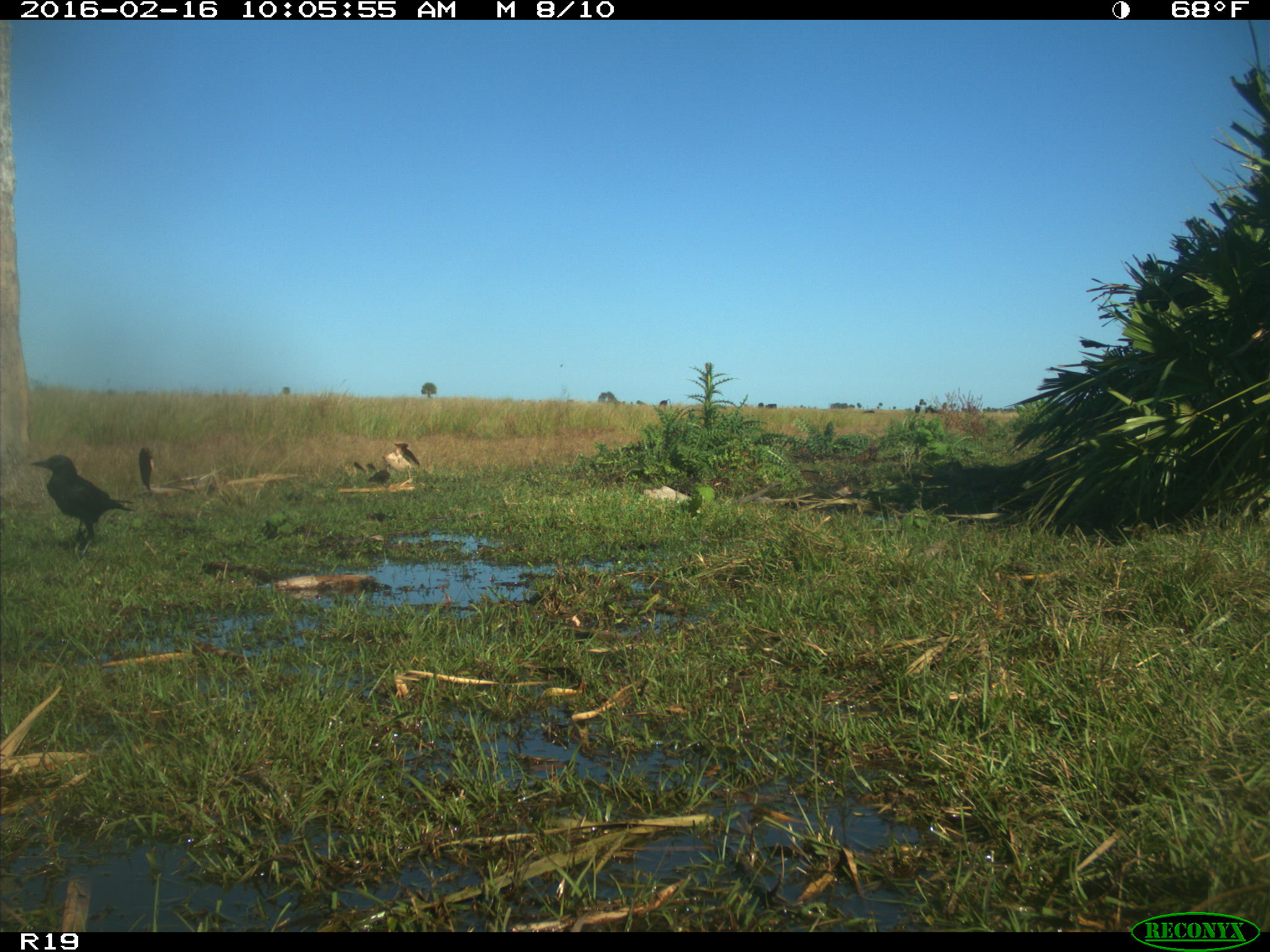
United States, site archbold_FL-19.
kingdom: Animalia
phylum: Chordata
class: Aves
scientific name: Aves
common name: birds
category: unidentified bird